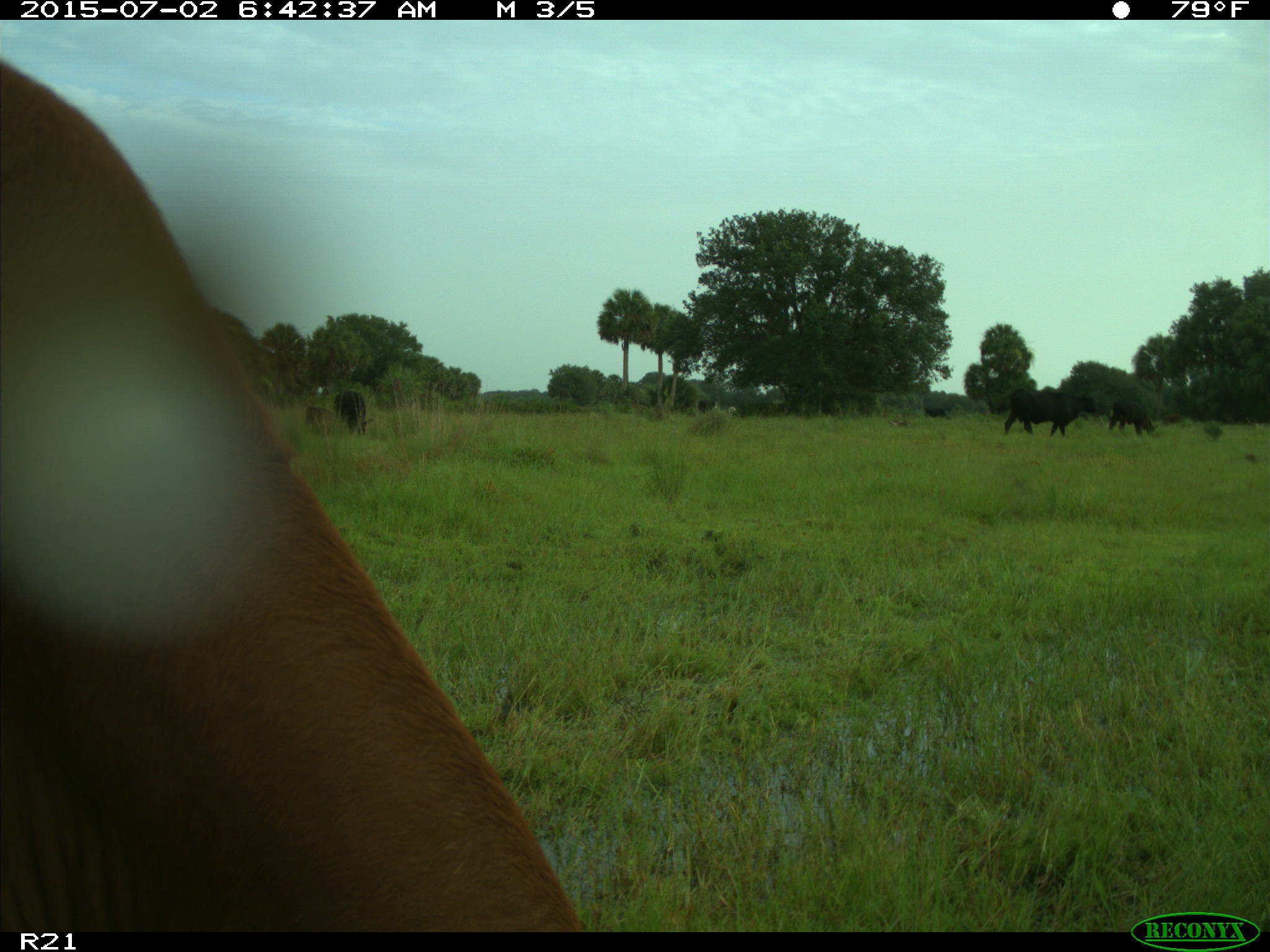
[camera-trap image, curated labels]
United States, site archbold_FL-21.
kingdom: Animalia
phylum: Chordata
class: Mammalia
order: Artiodactyla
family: Bovidae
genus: Bos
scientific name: Bos taurus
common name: domestic cow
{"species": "Bos taurus (domestic cow)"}